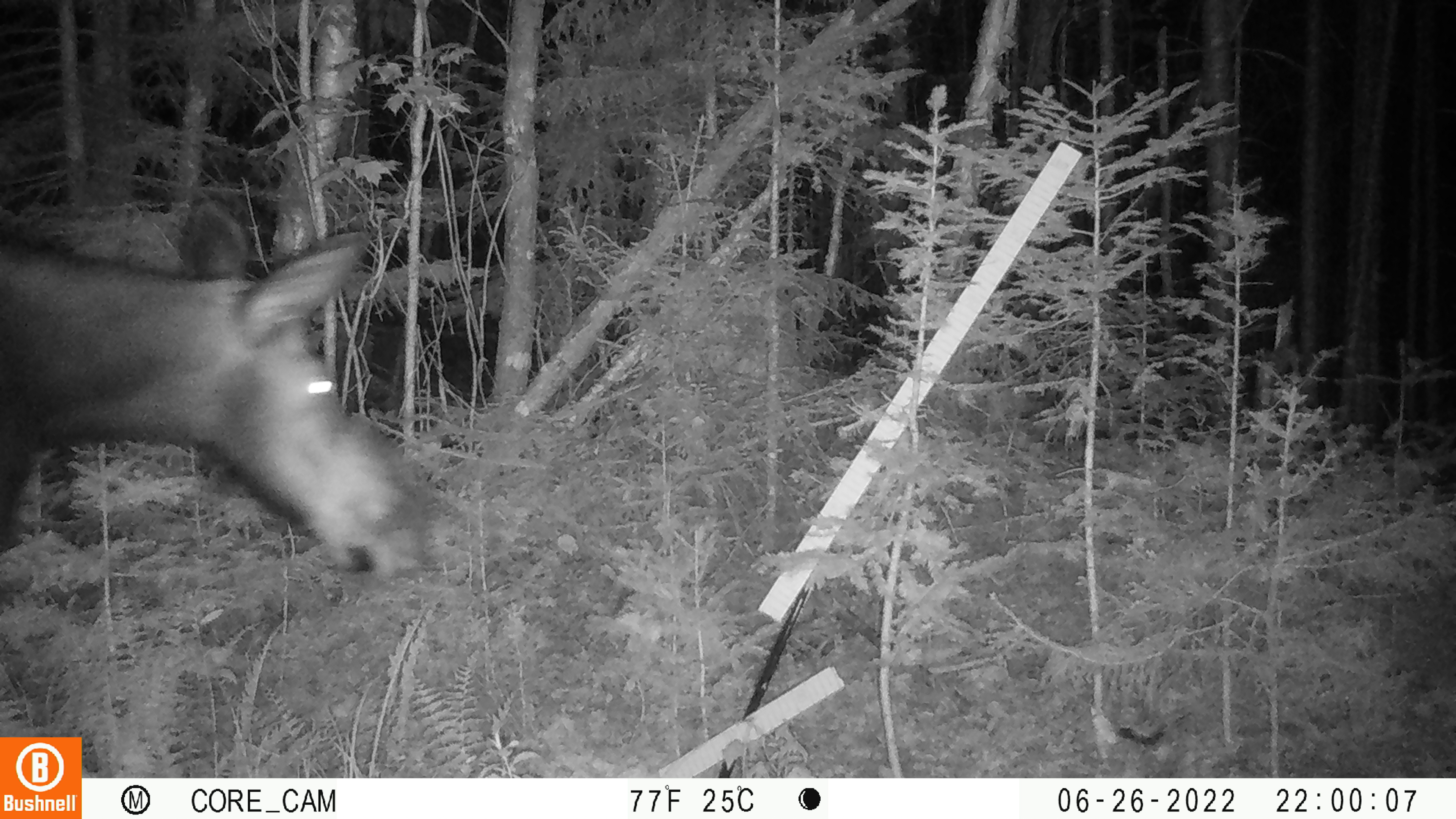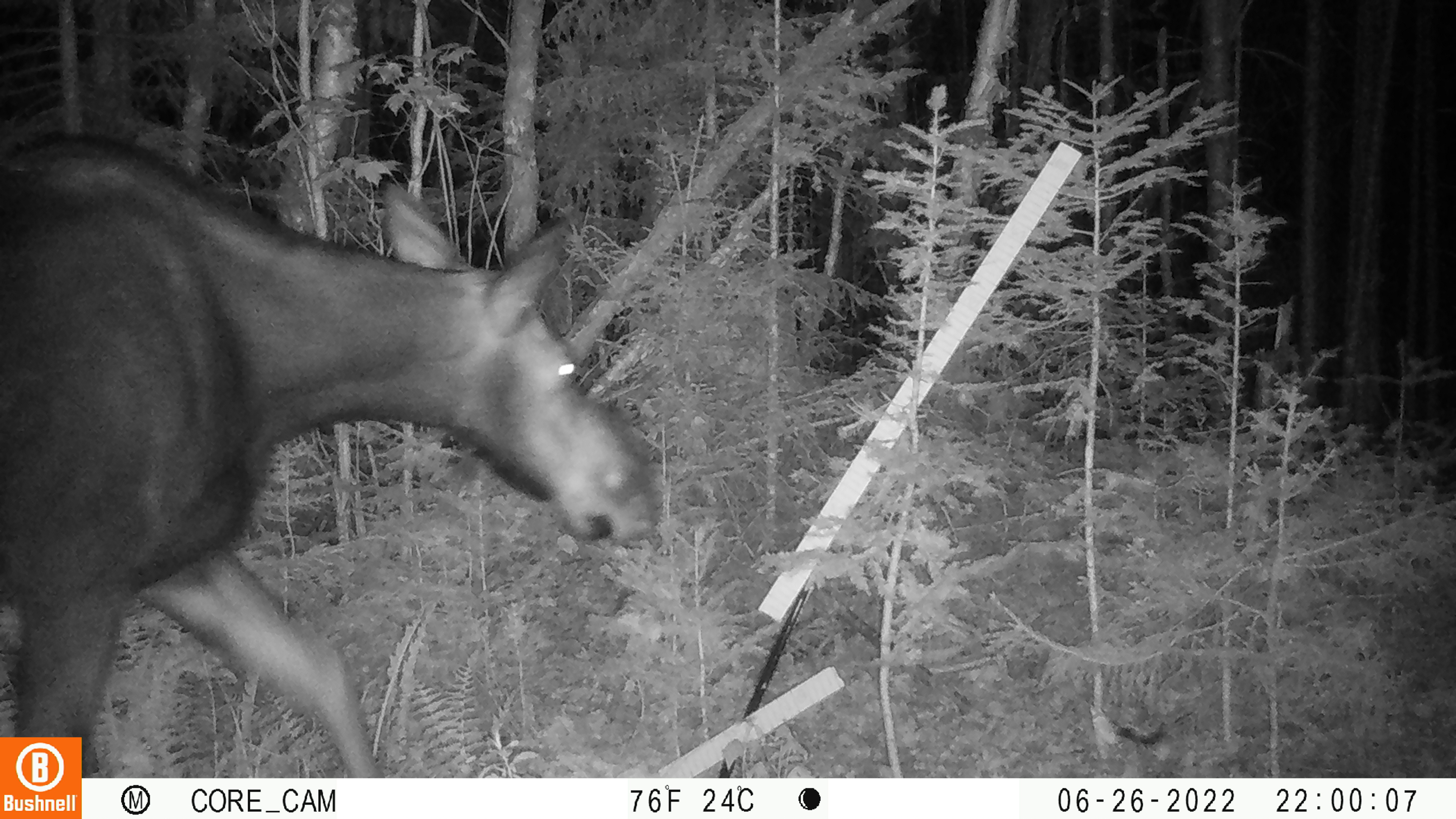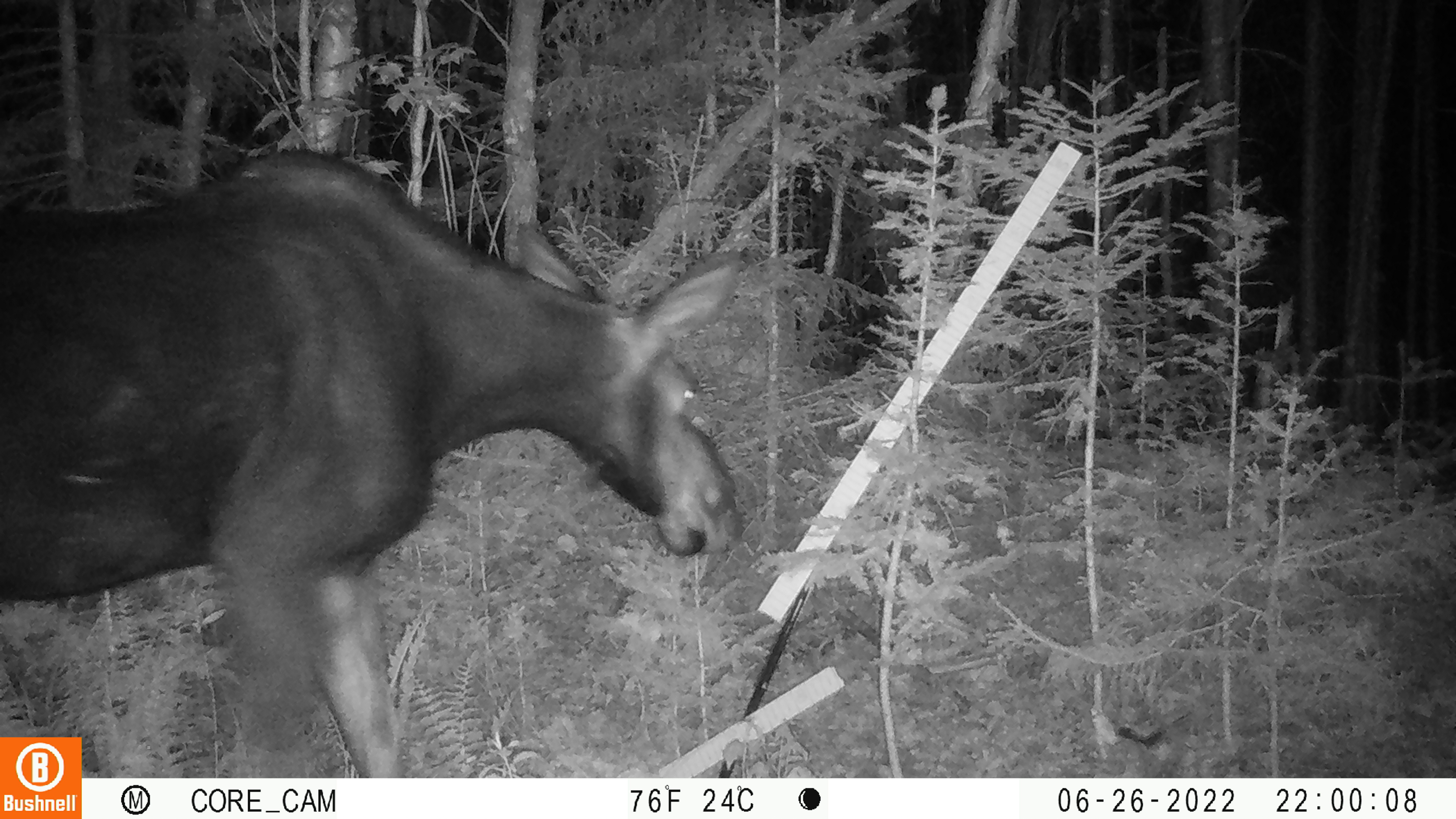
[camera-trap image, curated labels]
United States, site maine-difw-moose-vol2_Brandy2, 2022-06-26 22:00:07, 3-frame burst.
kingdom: Animalia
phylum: Chordata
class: Mammalia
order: Artiodactyla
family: Cervidae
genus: Alces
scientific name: Alces alces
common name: moose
Moose (Alces alces).